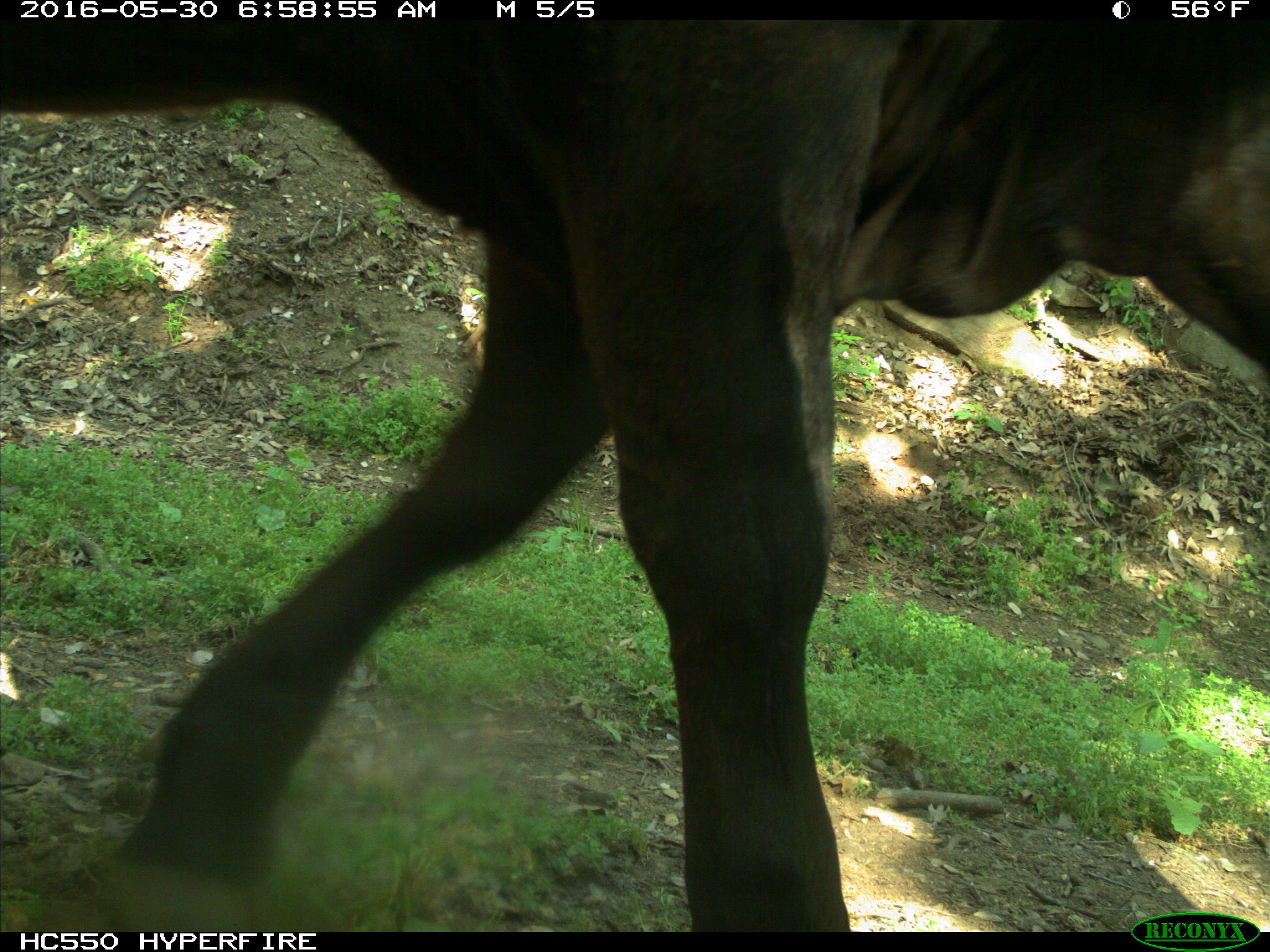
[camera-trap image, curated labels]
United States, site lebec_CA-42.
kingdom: Animalia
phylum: Chordata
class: Mammalia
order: Artiodactyla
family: Bovidae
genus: Bos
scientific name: Bos taurus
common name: domestic cow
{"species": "Bos taurus (domestic cow)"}